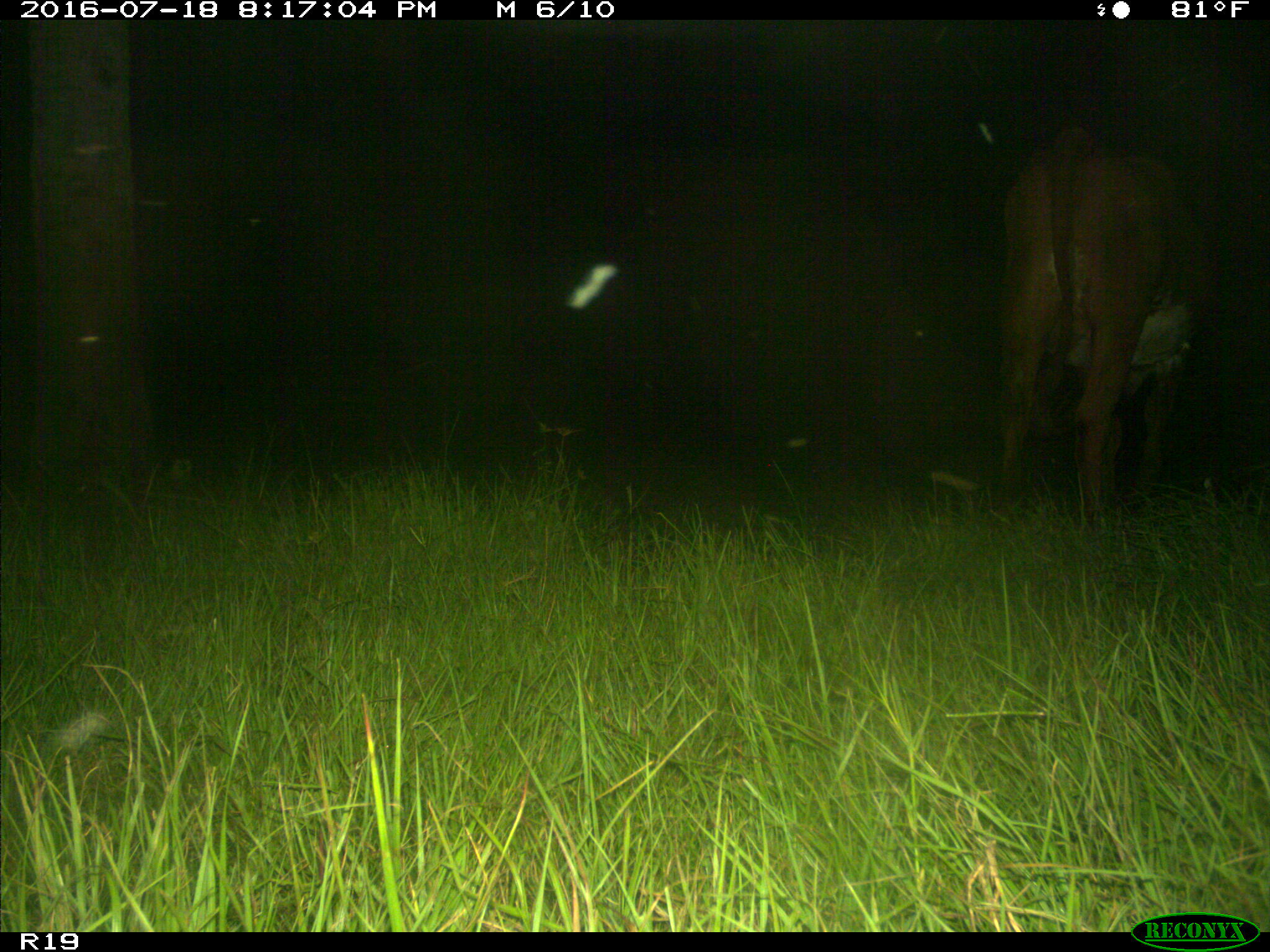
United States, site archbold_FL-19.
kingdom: Animalia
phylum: Chordata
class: Mammalia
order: Artiodactyla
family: Bovidae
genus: Bos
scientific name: Bos taurus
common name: domestic cow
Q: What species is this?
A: Bos taurus (domestic cow).